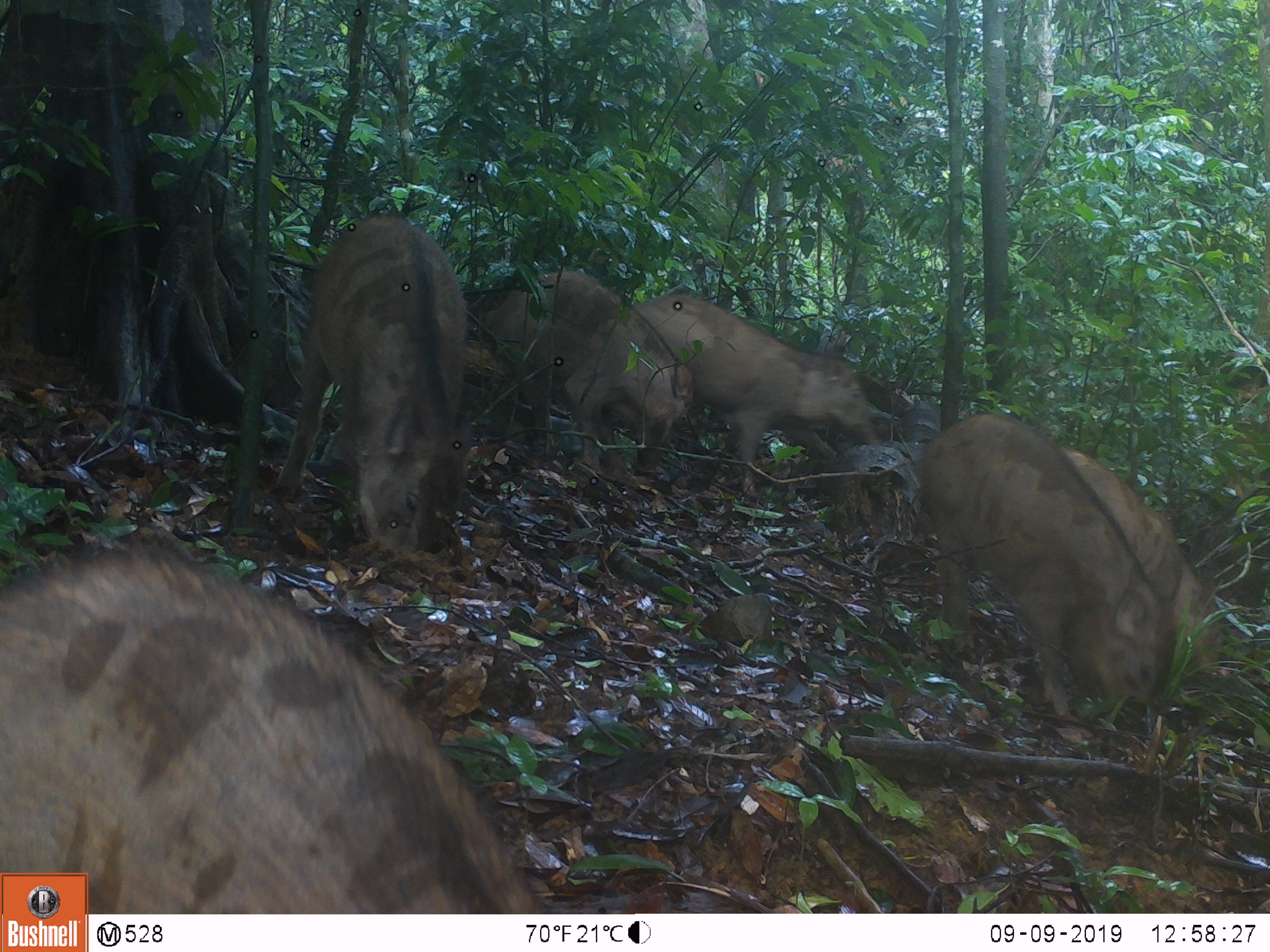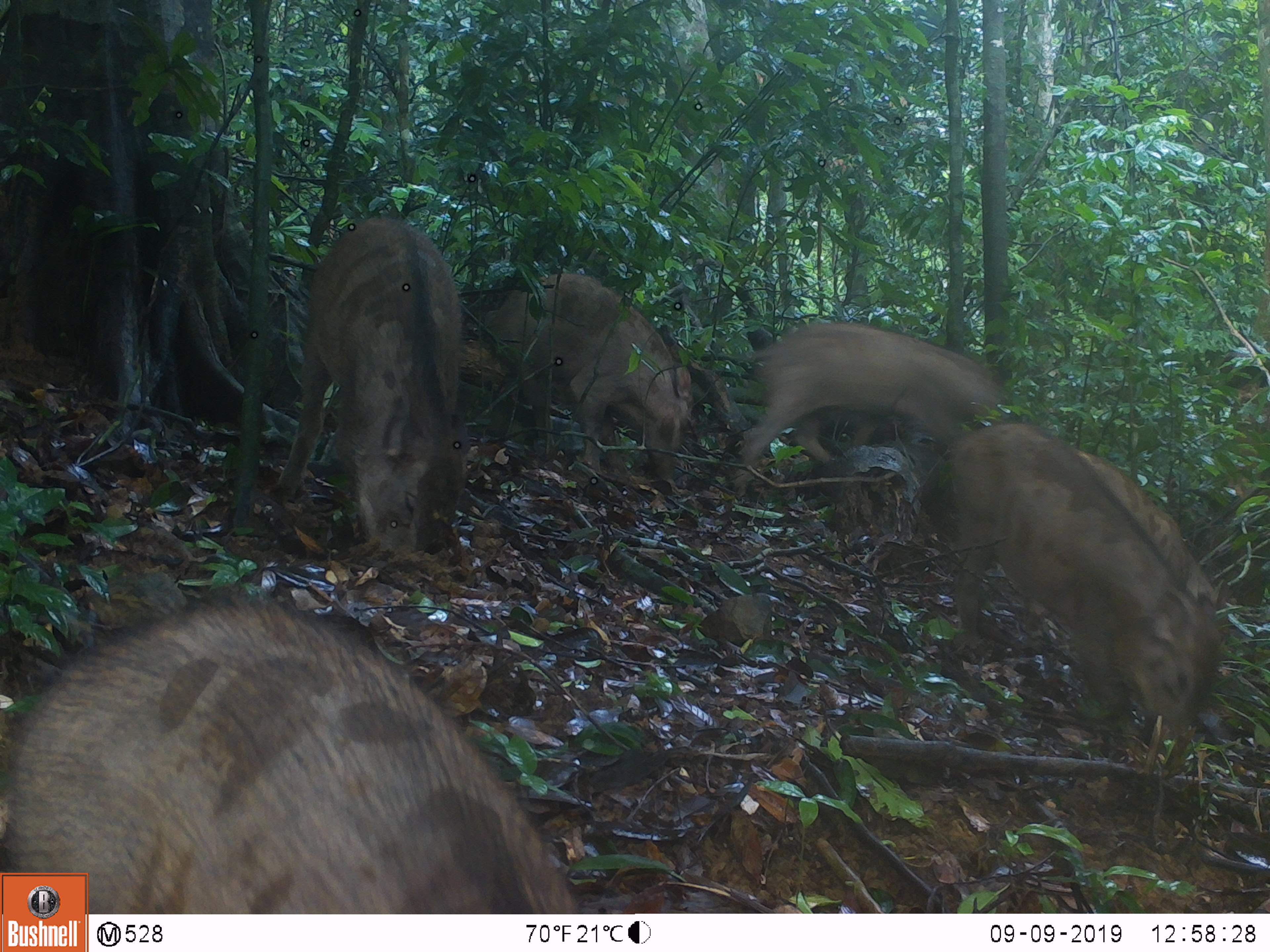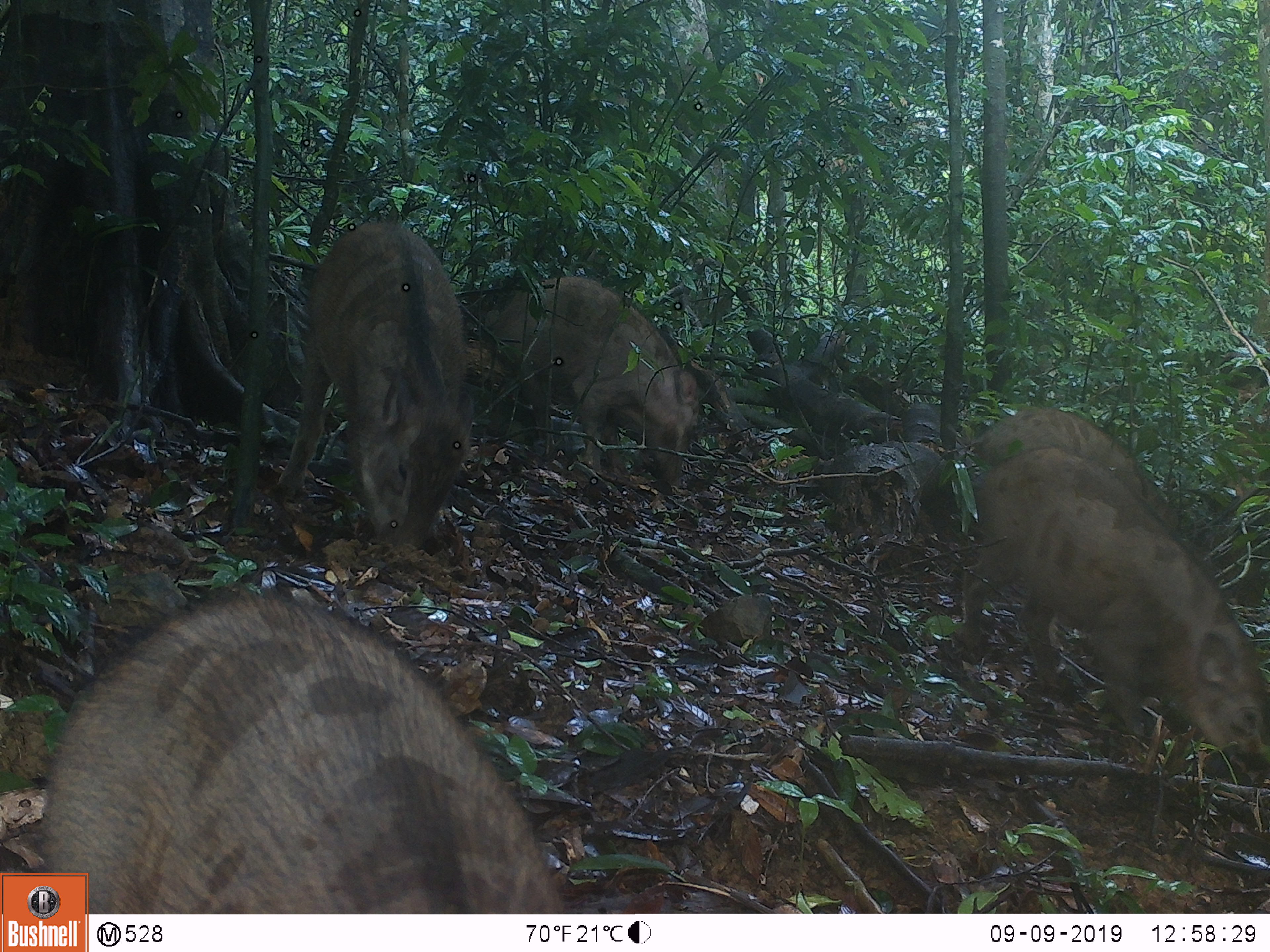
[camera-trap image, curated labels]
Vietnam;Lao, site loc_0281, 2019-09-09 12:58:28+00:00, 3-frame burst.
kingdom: Animalia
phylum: Chordata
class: Mammalia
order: Artiodactyla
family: Suidae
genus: Sus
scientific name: Sus scrofa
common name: eurasian wild pig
Eurasian wild pig (Sus scrofa). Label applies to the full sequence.